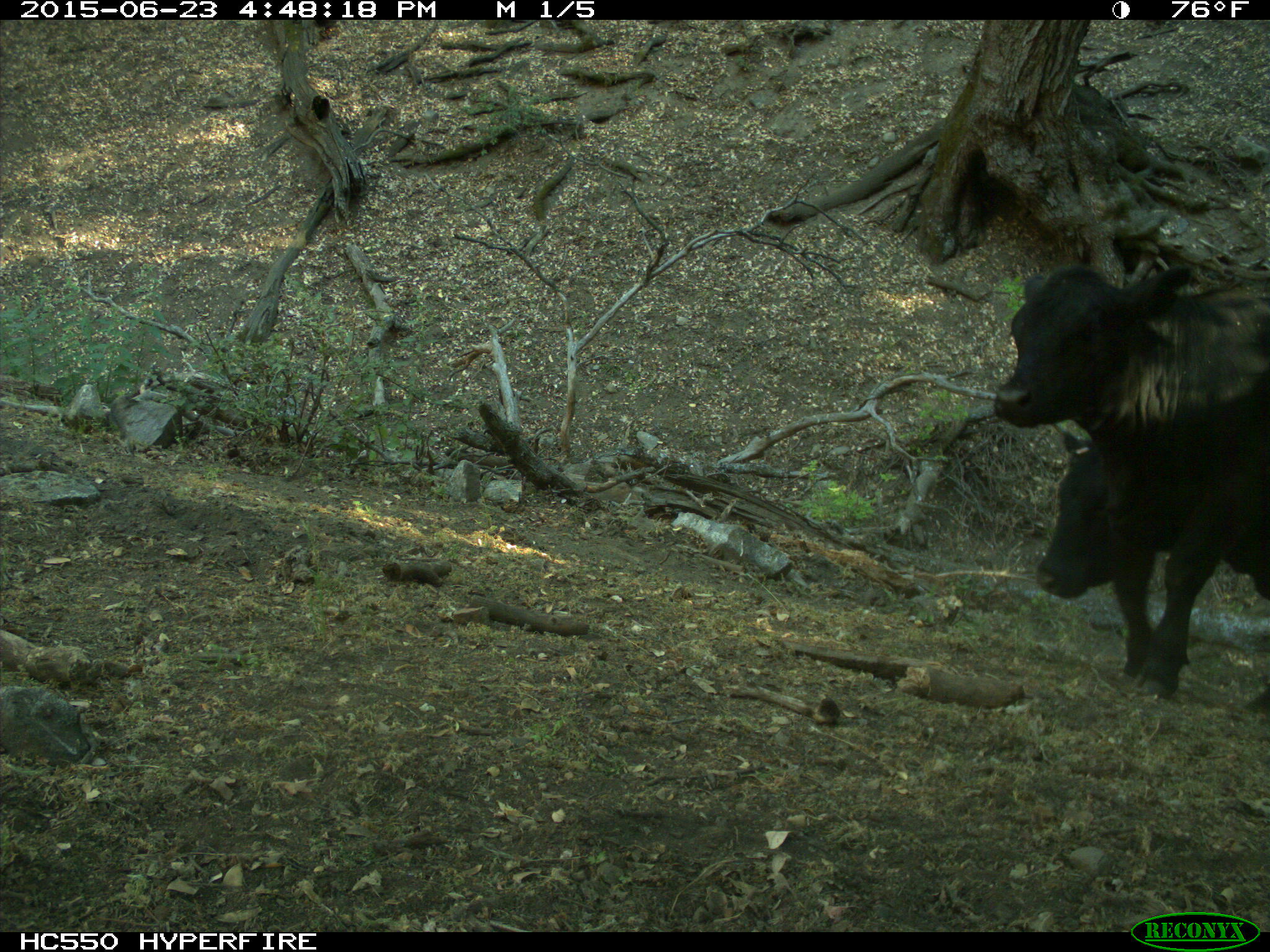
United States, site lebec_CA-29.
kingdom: Animalia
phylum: Chordata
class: Mammalia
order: Artiodactyla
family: Bovidae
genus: Bos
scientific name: Bos taurus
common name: domestic cow